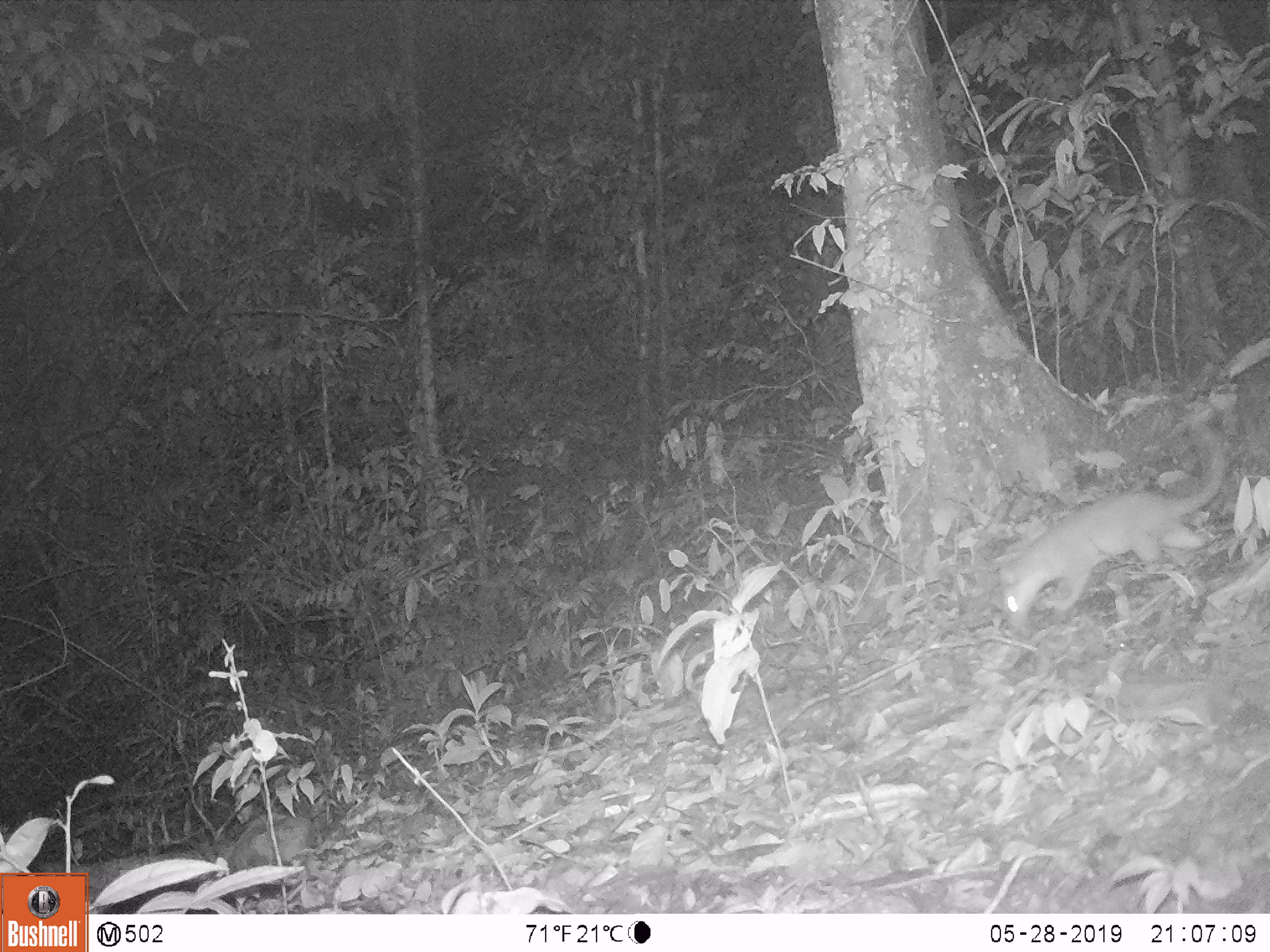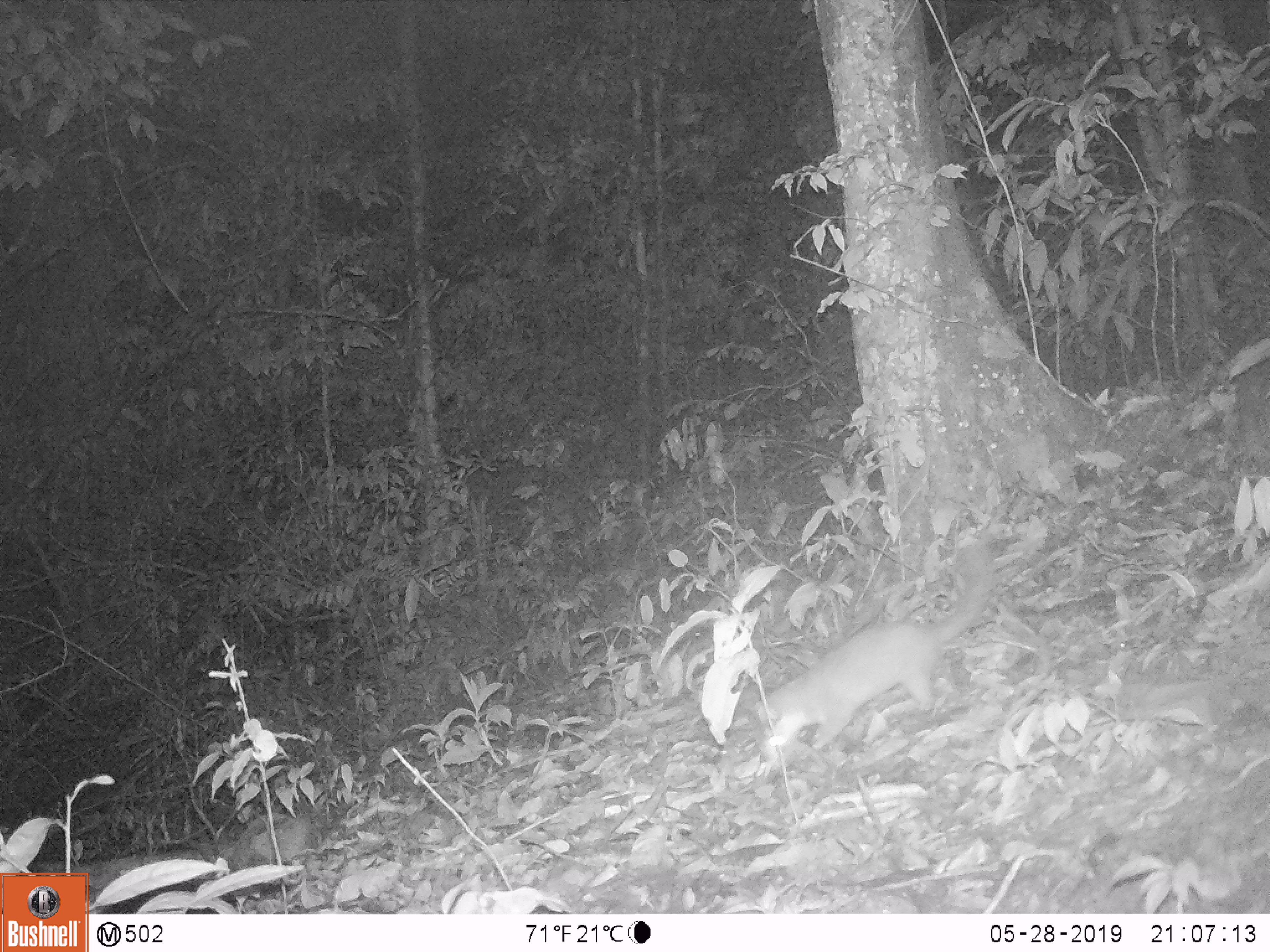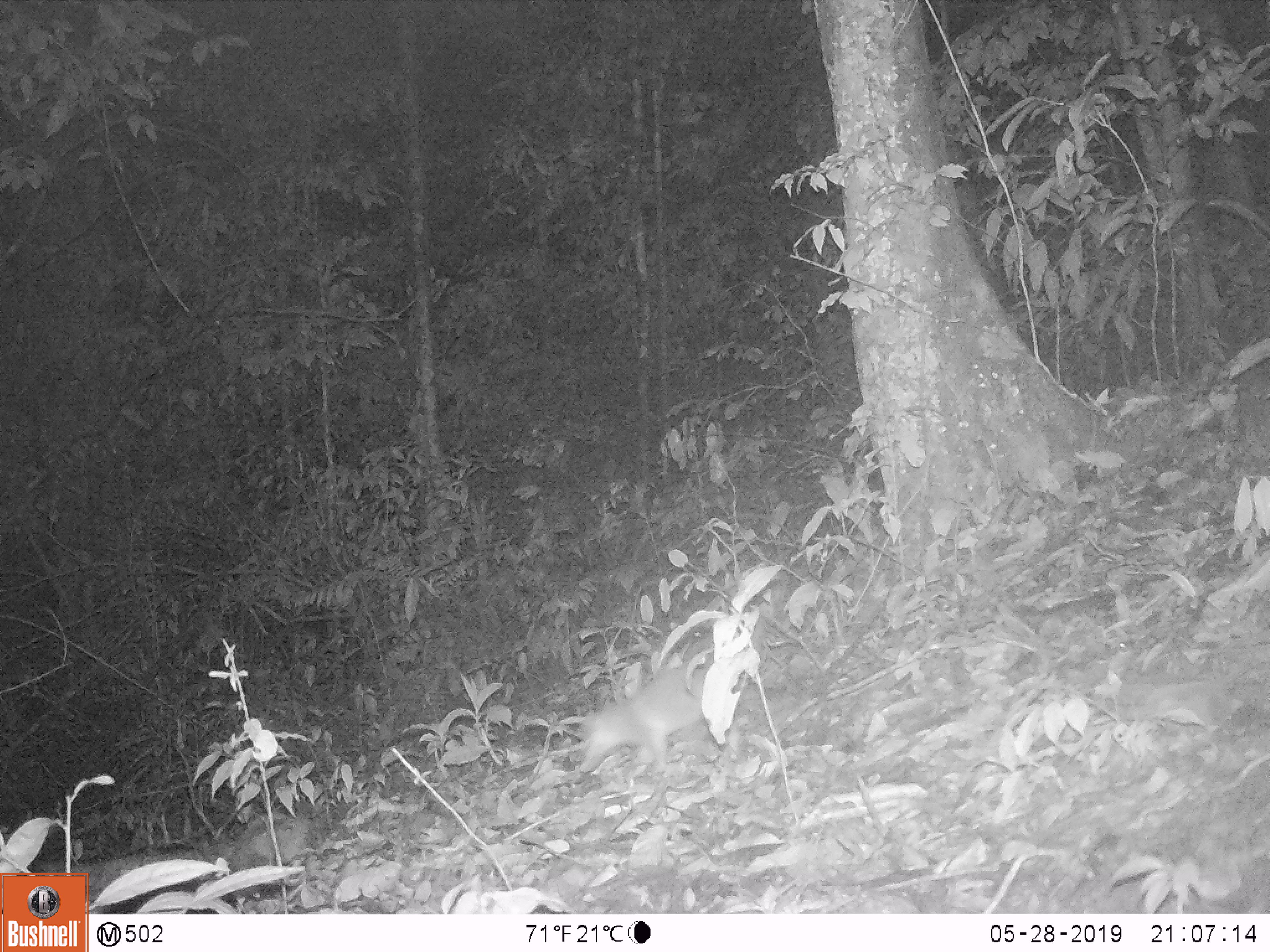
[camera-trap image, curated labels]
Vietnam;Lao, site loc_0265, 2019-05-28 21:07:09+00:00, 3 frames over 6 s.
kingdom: Animalia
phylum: Chordata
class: Mammalia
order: Carnivora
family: Mustelidae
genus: Melogale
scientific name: Melogale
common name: ferret badger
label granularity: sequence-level